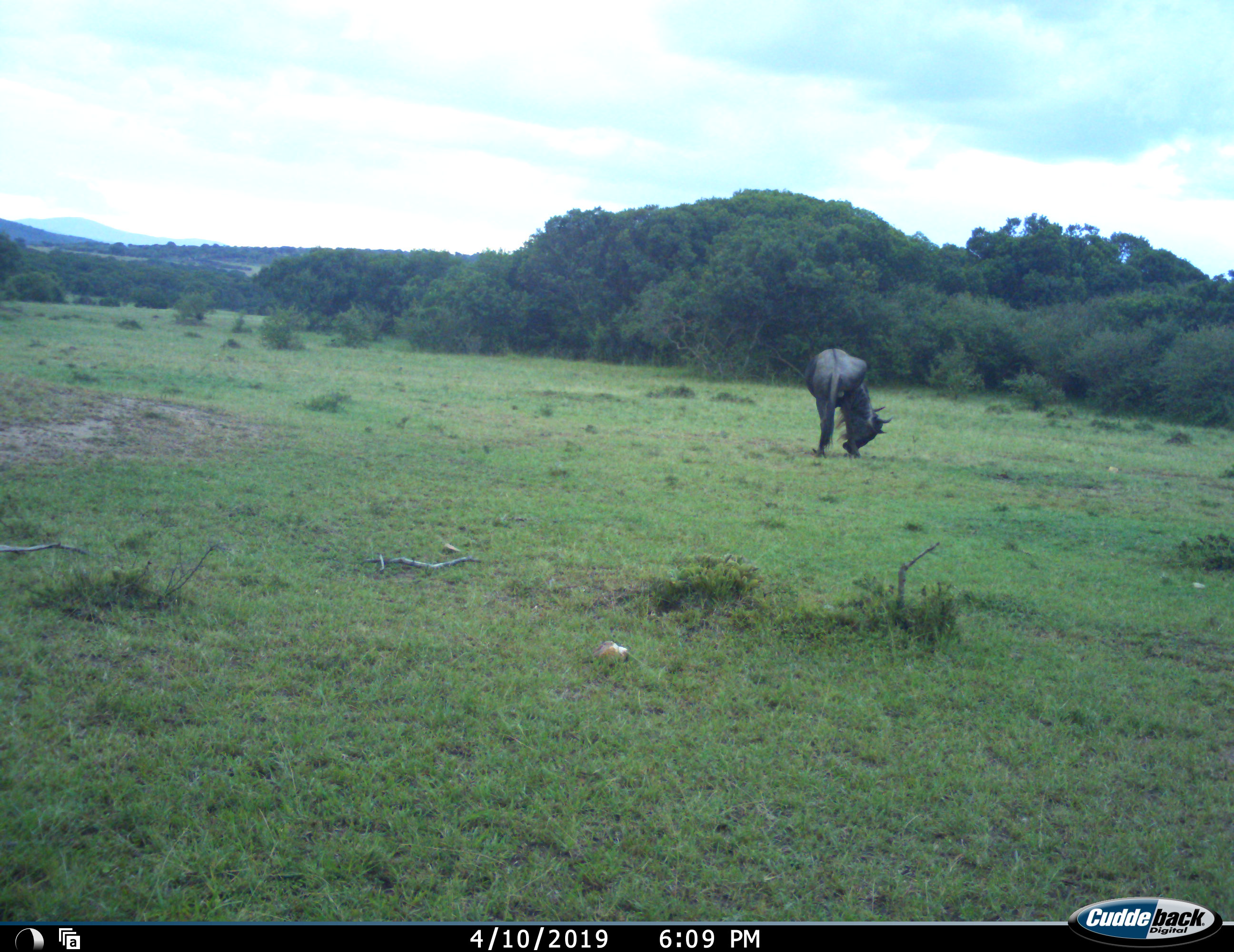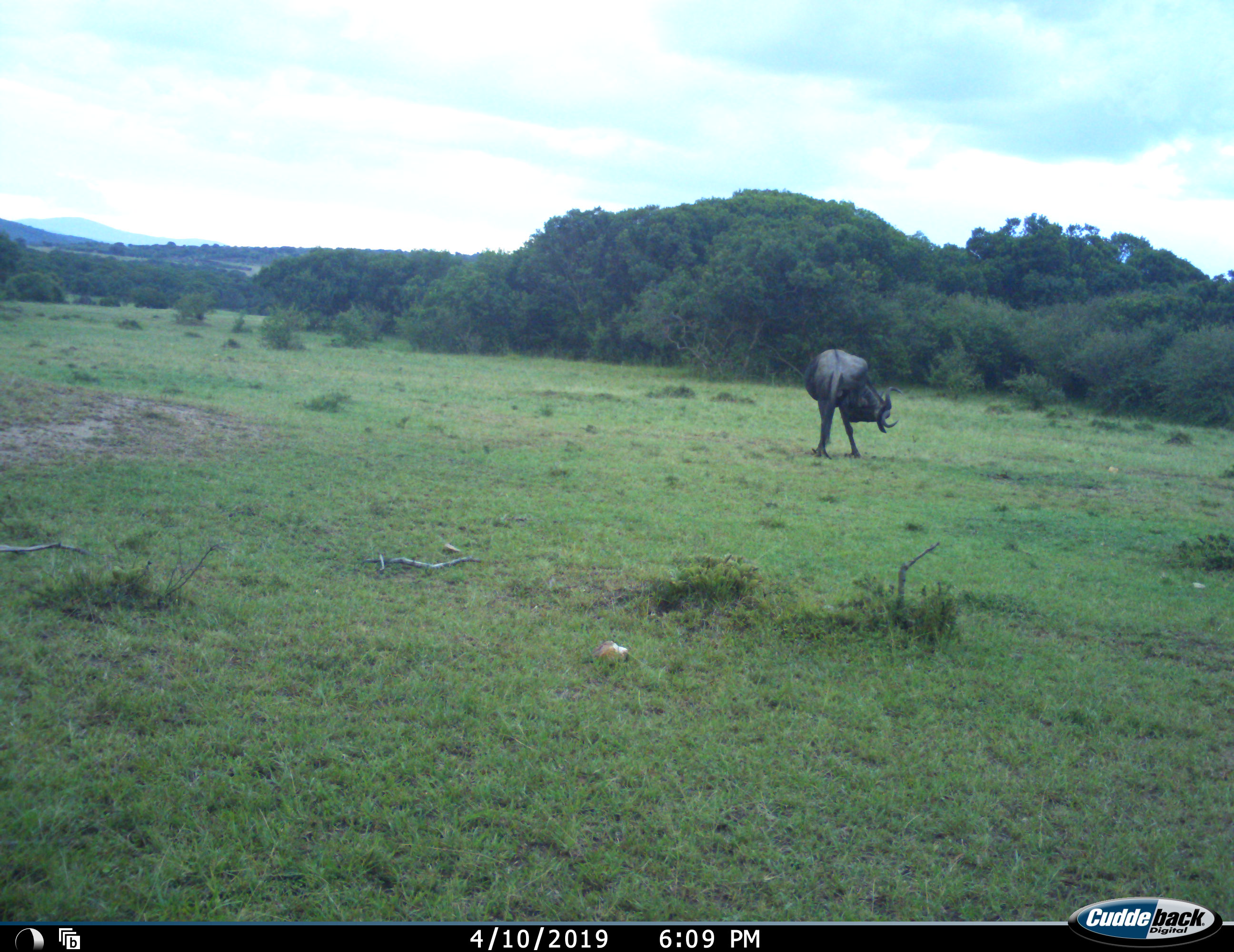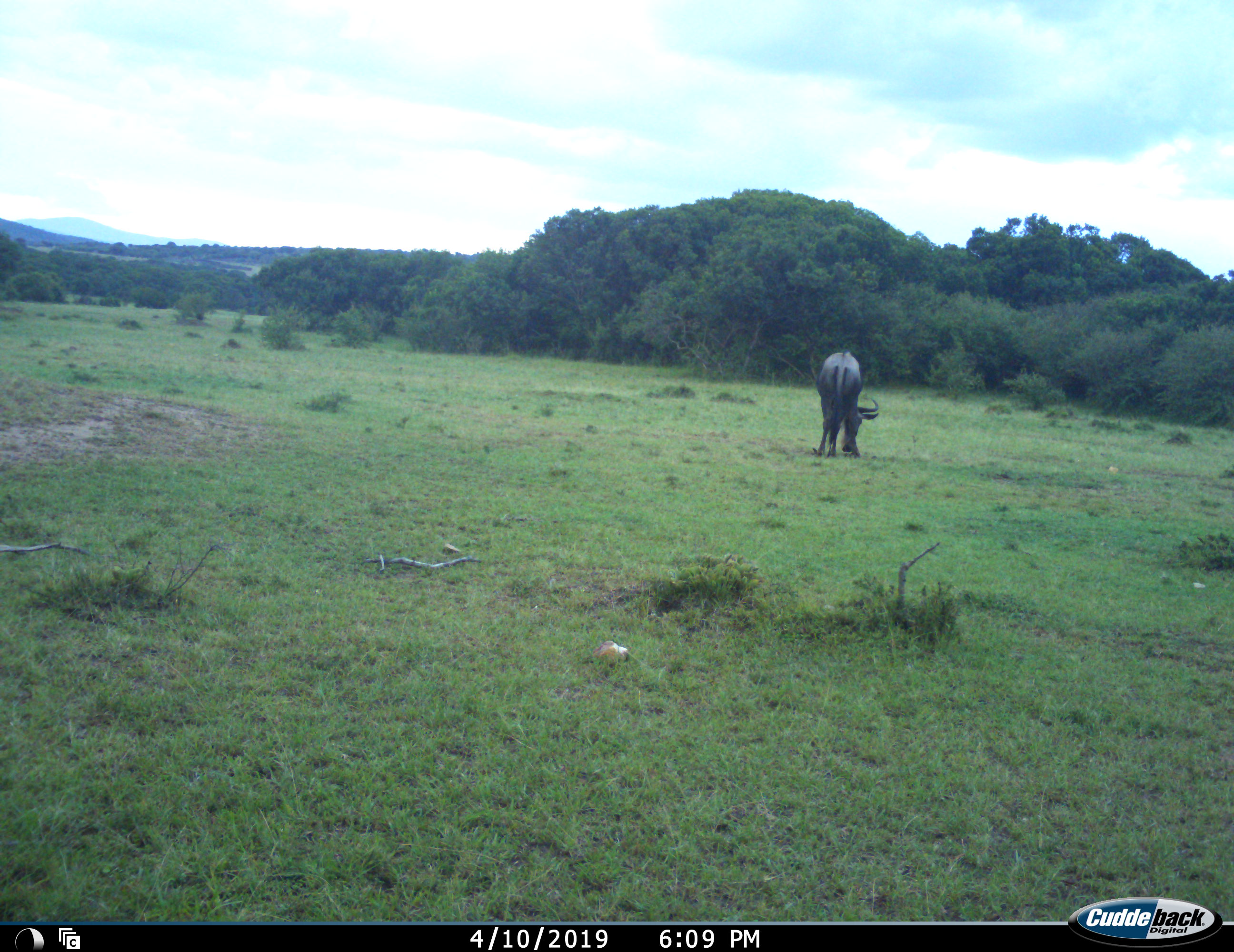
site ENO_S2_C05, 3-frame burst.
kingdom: Animalia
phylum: Chordata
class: Mammalia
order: Artiodactyla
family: Bovidae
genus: Connochaetes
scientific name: Connochaetes taurinus taurinus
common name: blue wildebeest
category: wildebeestblue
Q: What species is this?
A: Wildebeestblue (blue wildebeest) (Connochaetes taurinus taurinus).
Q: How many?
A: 1.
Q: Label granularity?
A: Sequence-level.